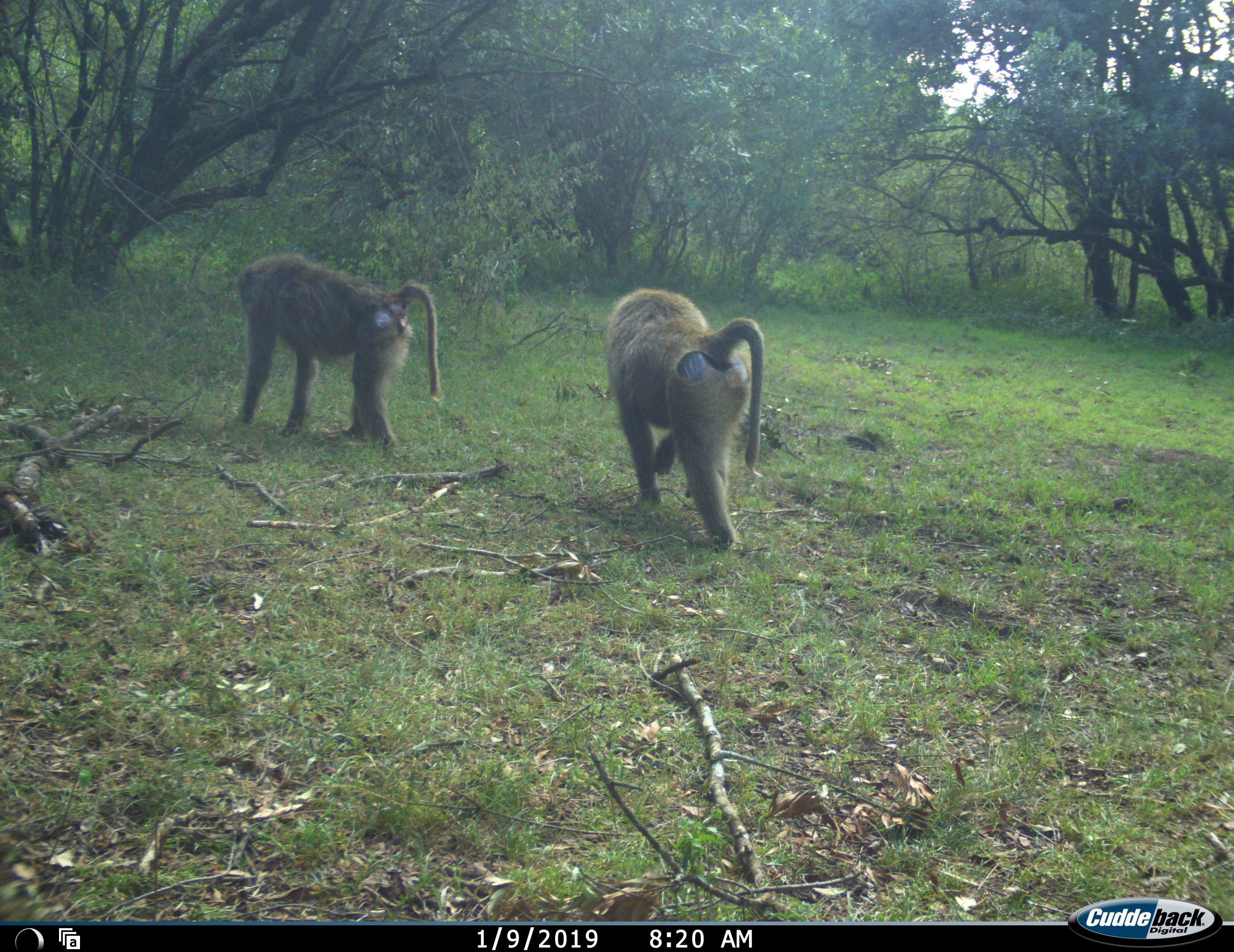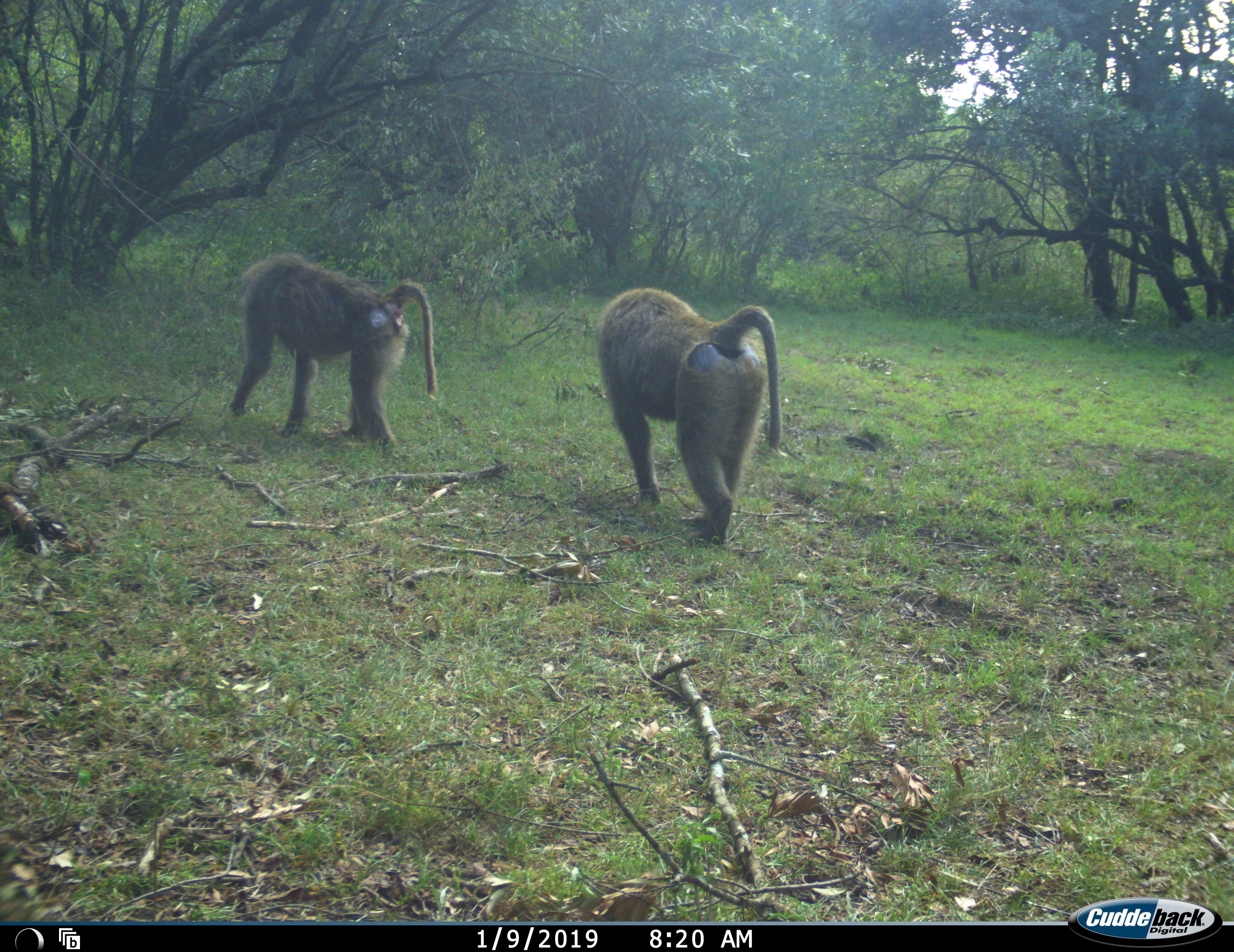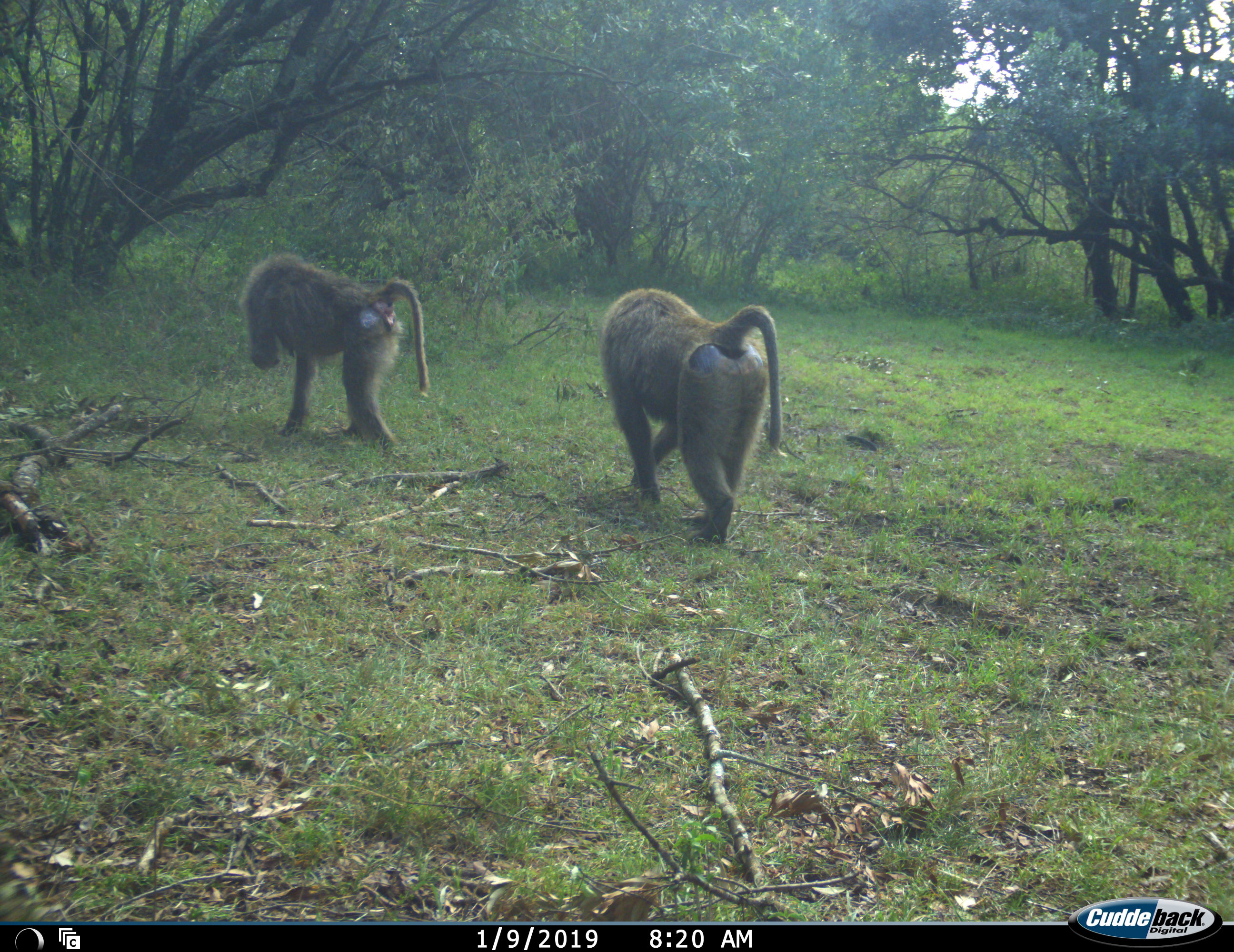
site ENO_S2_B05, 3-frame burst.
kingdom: Animalia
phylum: Chordata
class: Mammalia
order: Primates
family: Cercopithecidae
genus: Papio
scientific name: Papio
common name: baboon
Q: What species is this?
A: Baboon (Papio).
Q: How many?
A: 2.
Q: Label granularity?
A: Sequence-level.